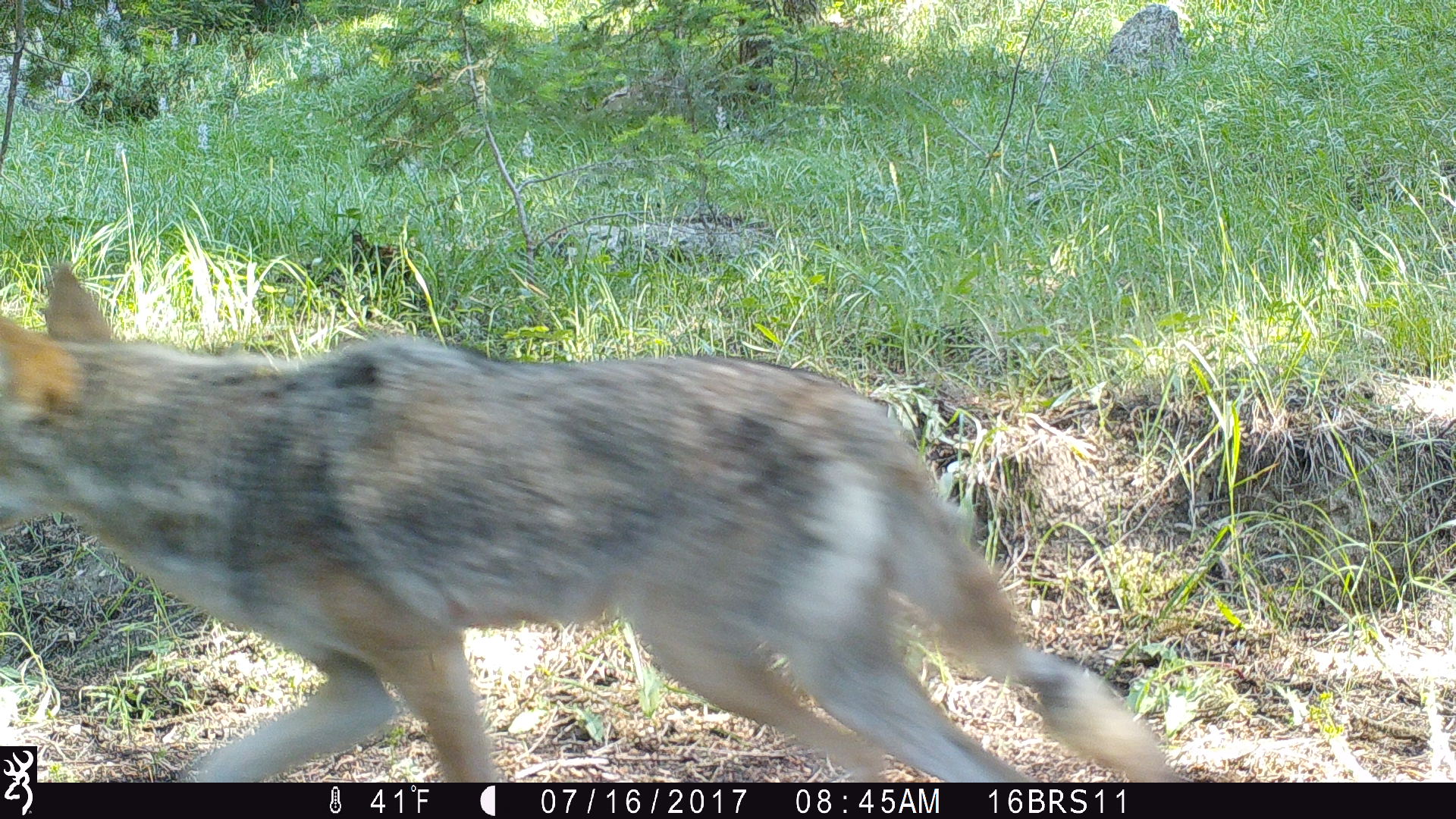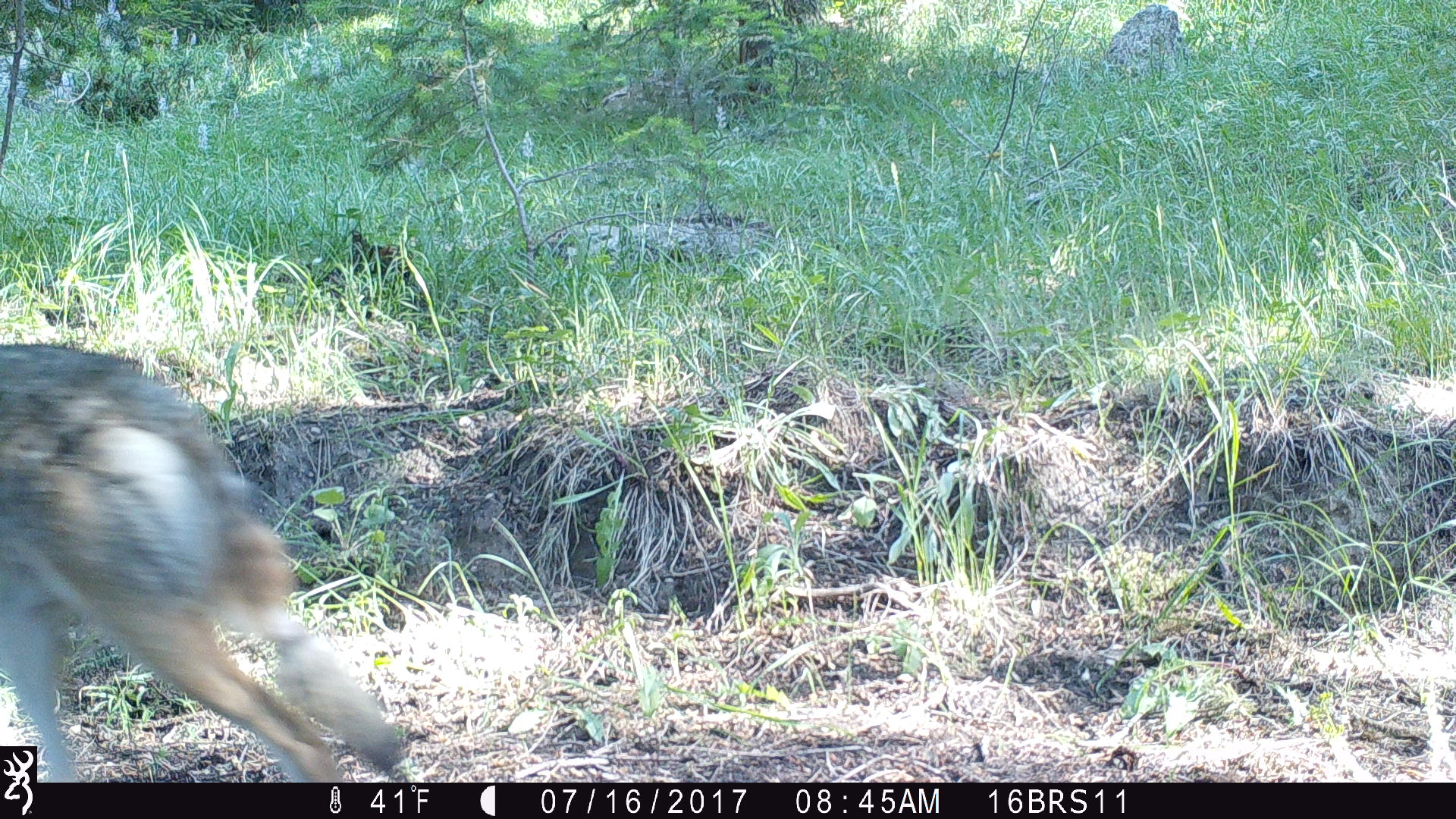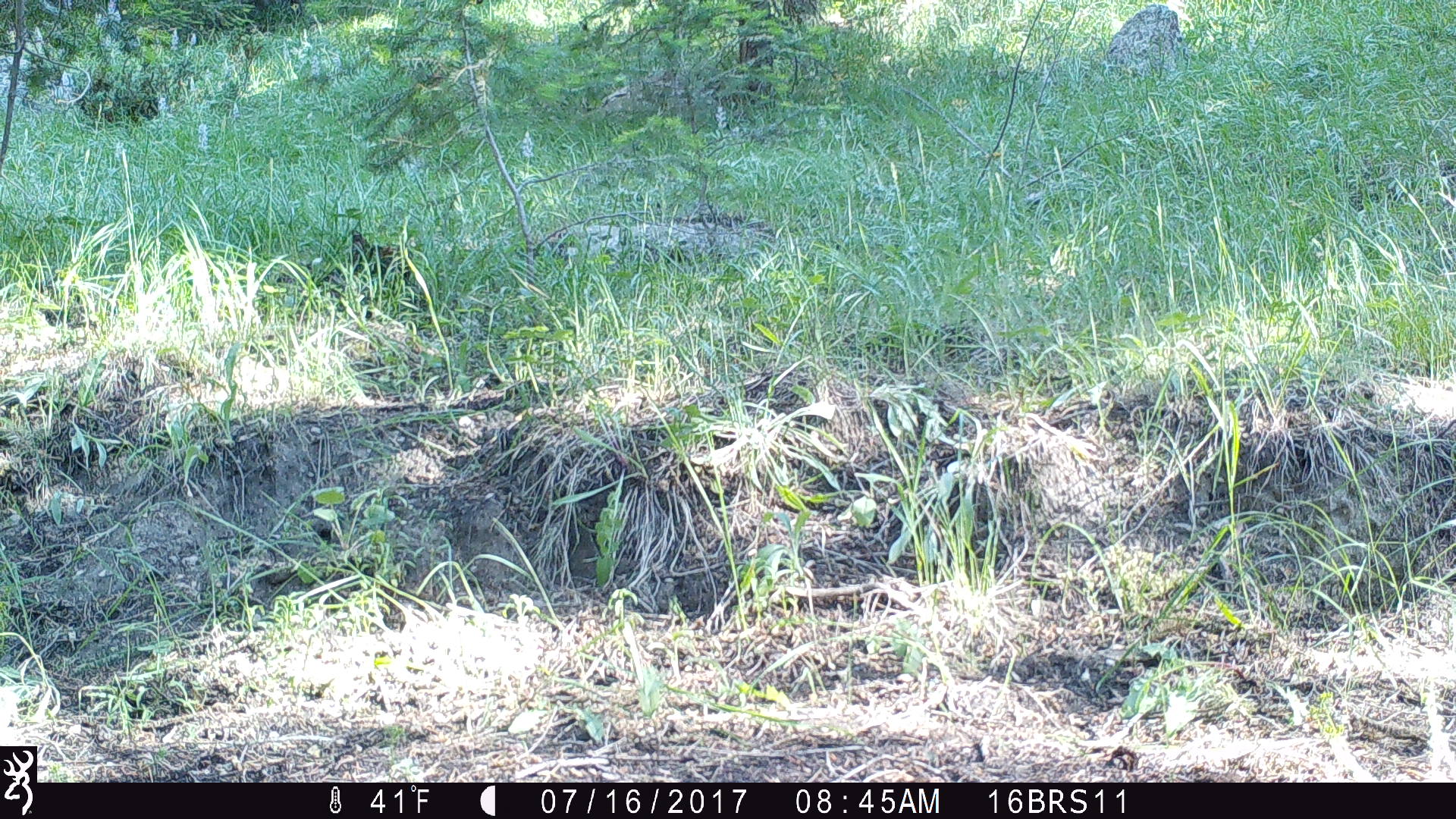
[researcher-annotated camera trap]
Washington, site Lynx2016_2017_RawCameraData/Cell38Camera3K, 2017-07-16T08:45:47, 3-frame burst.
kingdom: Animalia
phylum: Chordata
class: Mammalia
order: Carnivora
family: Canidae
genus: Canis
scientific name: Canis latrans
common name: coyote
Canis latrans (coyote). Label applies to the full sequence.